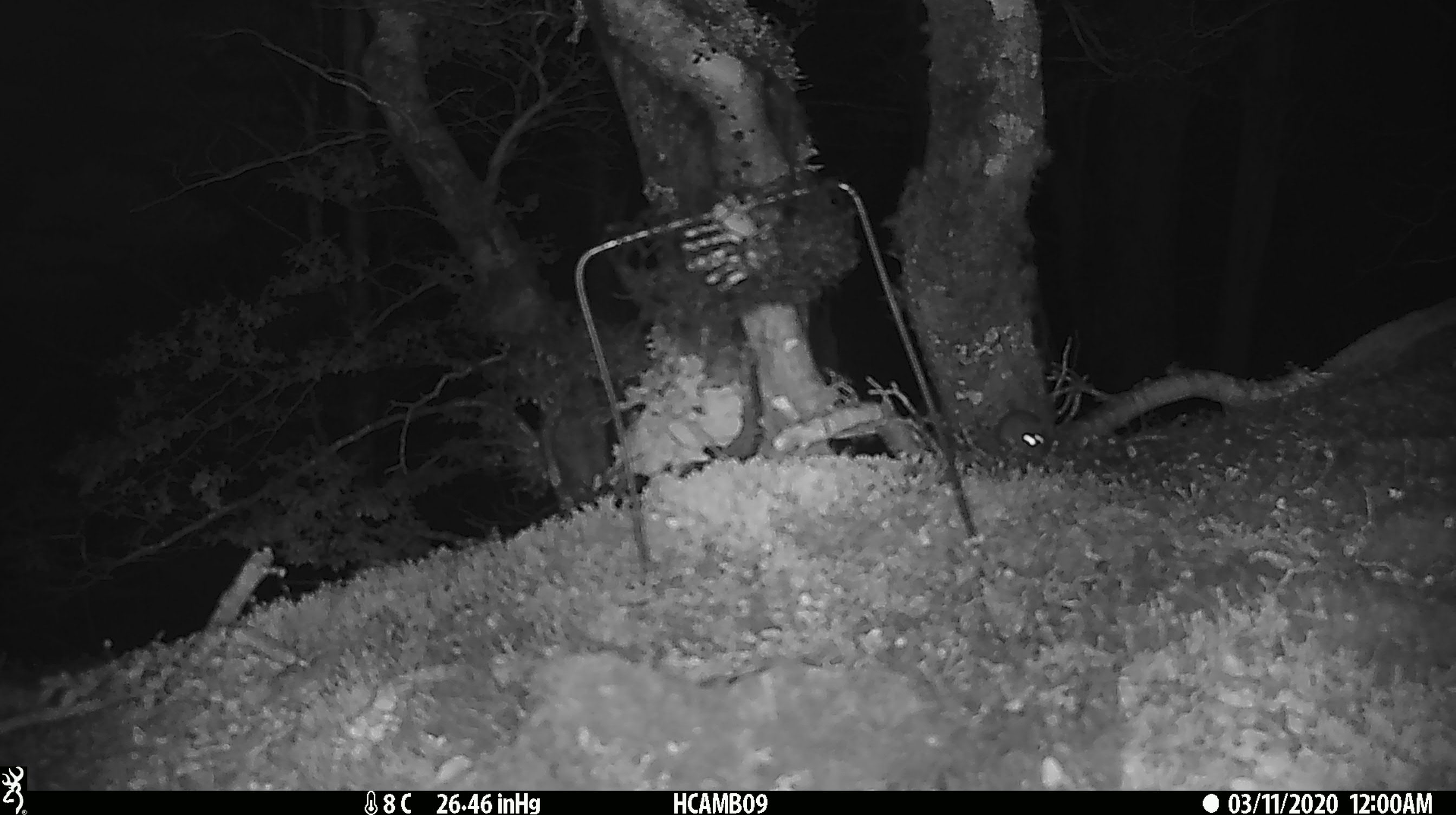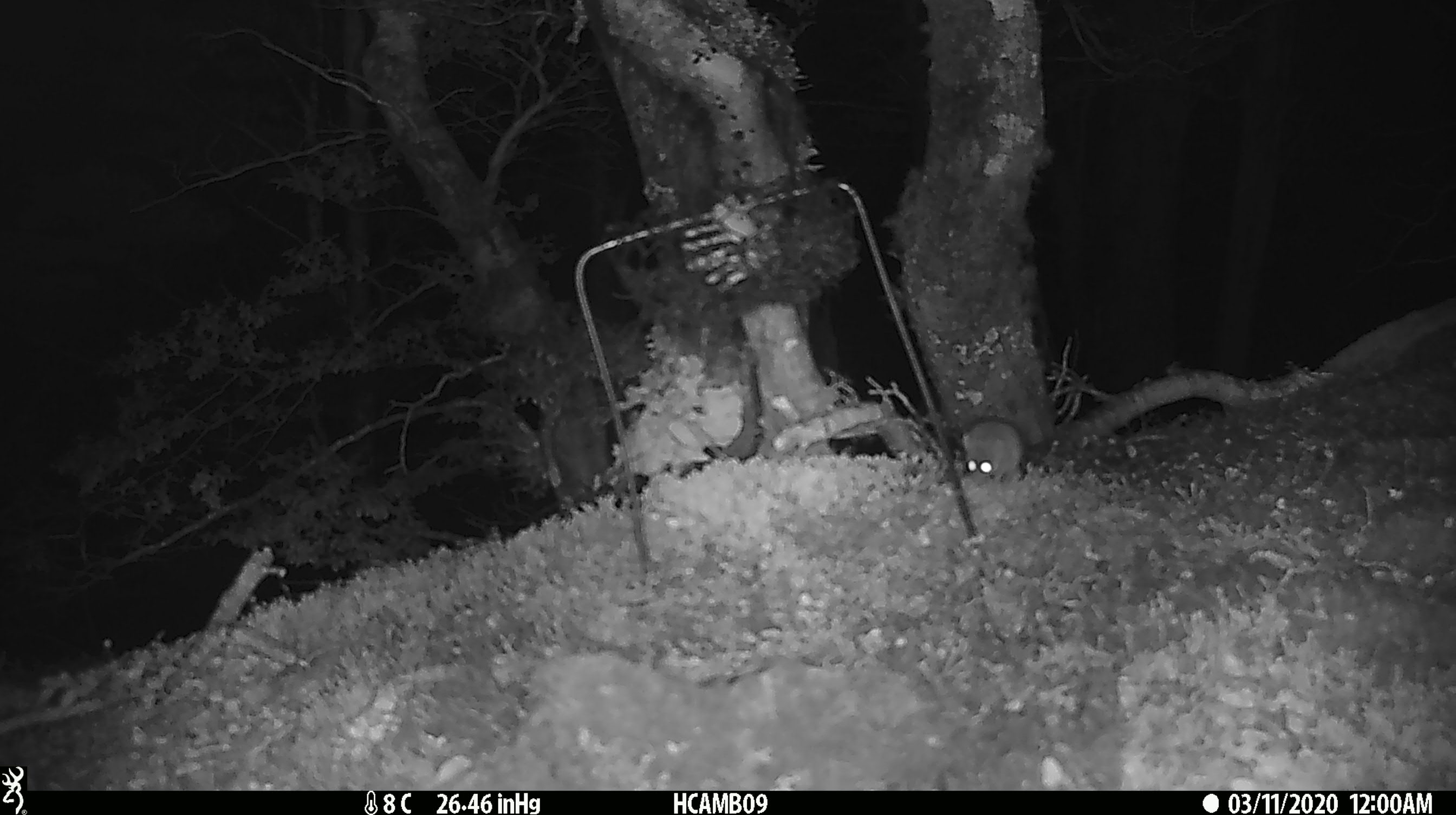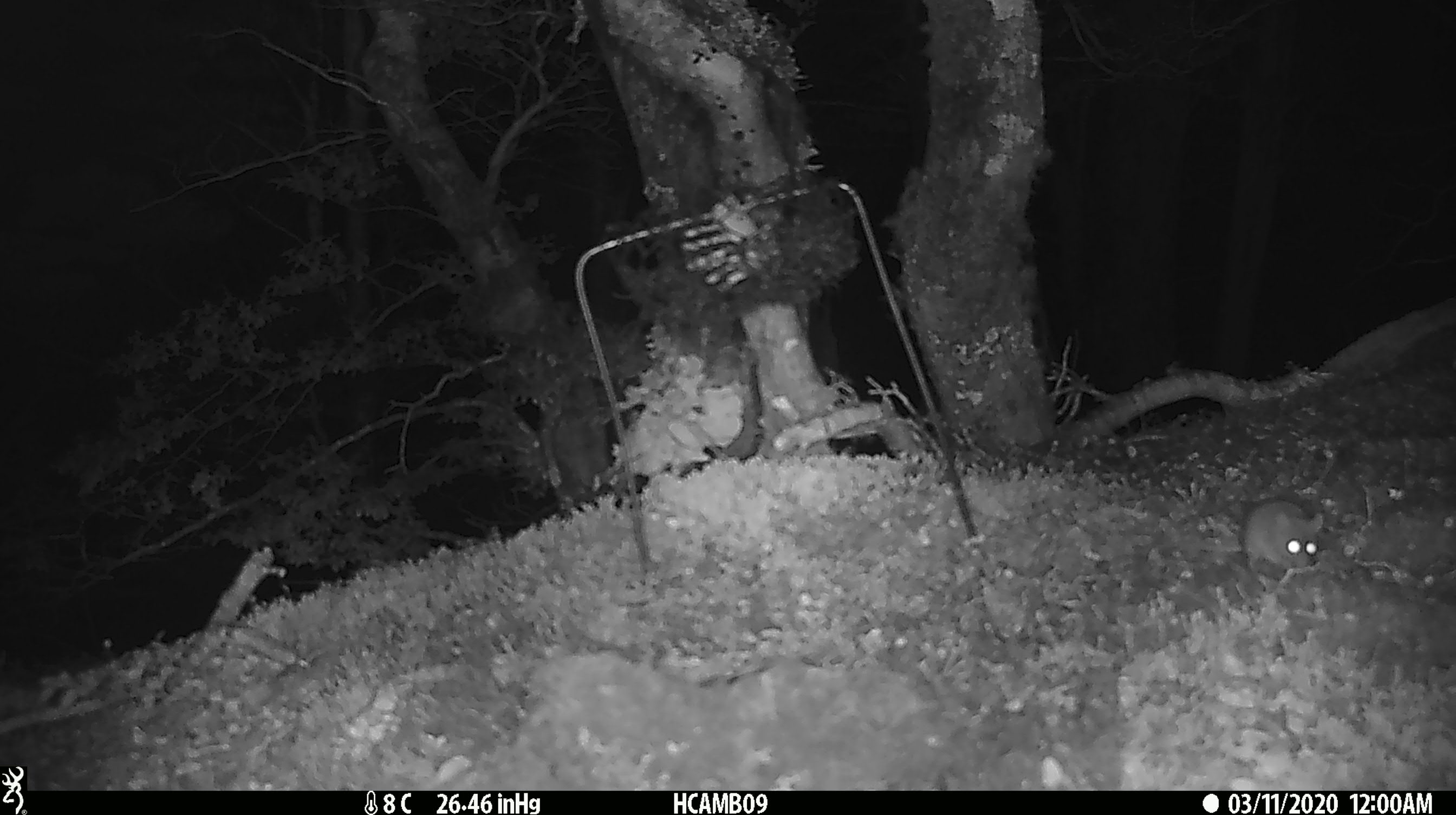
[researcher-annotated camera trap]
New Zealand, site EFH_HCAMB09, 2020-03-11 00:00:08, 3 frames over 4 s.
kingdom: Animalia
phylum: Chordata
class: Mammalia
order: Rodentia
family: Muridae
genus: Mus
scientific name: Mus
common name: mouse